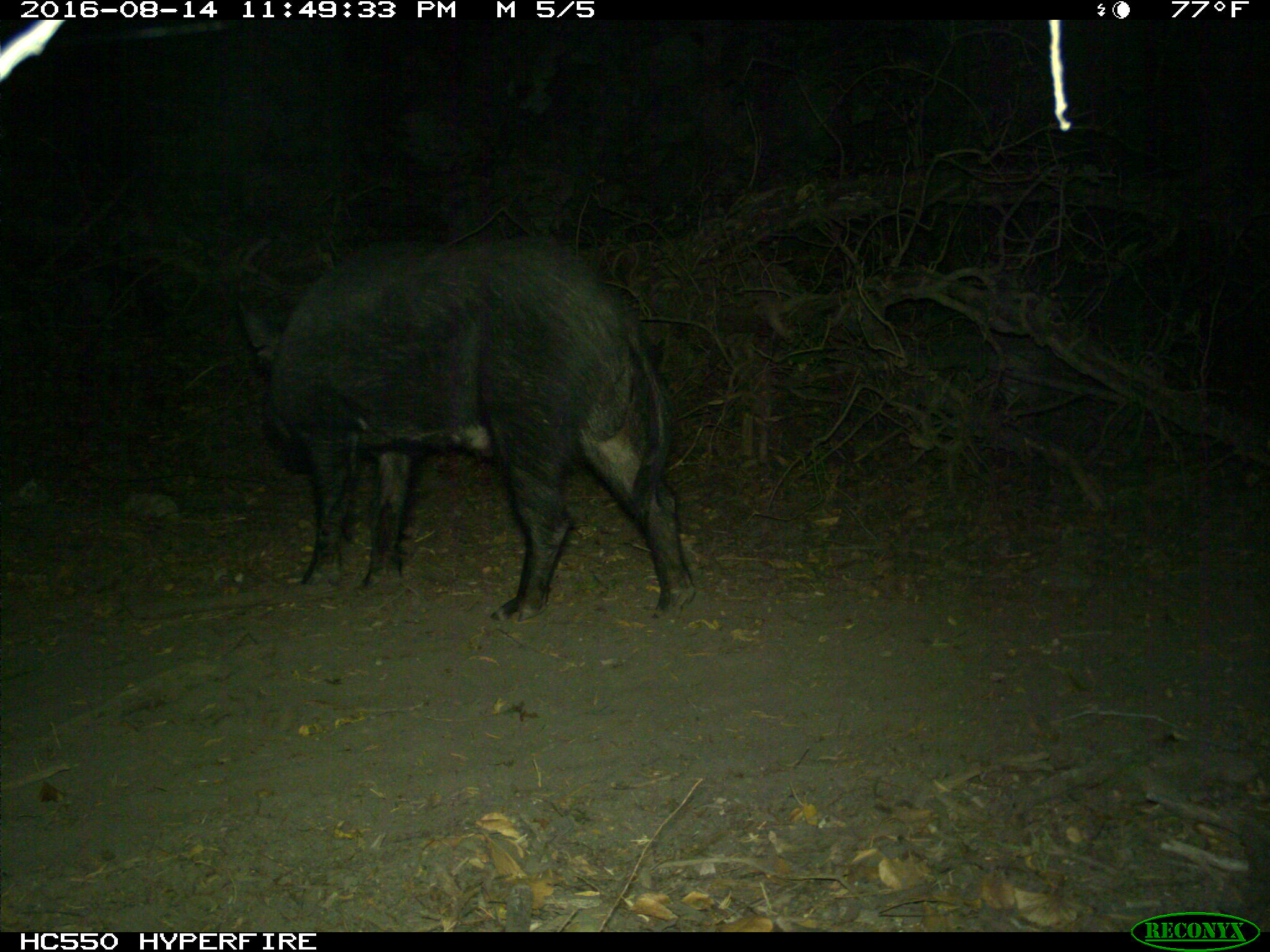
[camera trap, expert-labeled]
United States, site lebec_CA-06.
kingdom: Animalia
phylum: Chordata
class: Mammalia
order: Artiodactyla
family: Suidae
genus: Sus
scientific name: Sus scrofa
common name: wild boar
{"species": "Sus scrofa (wild boar)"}